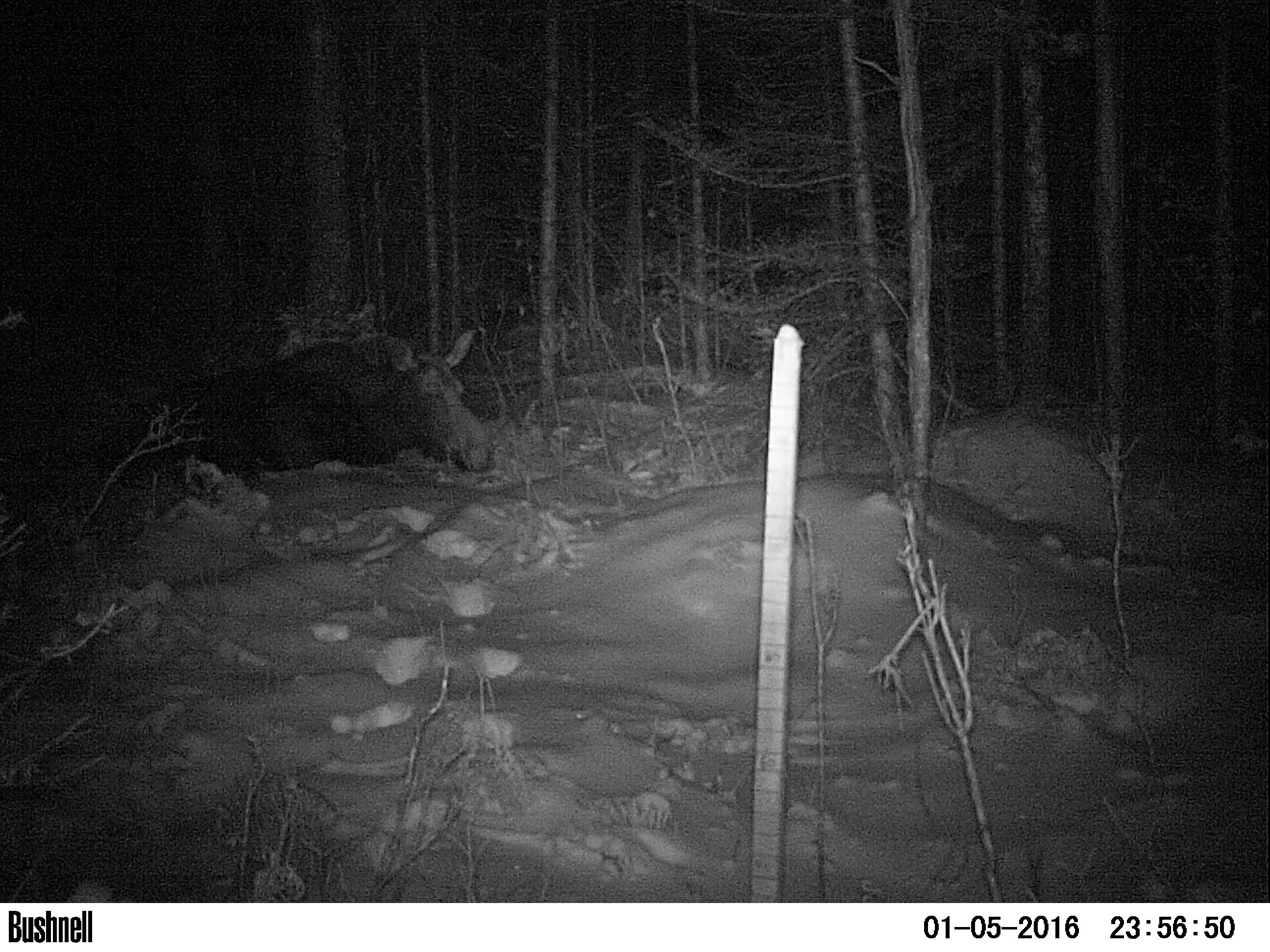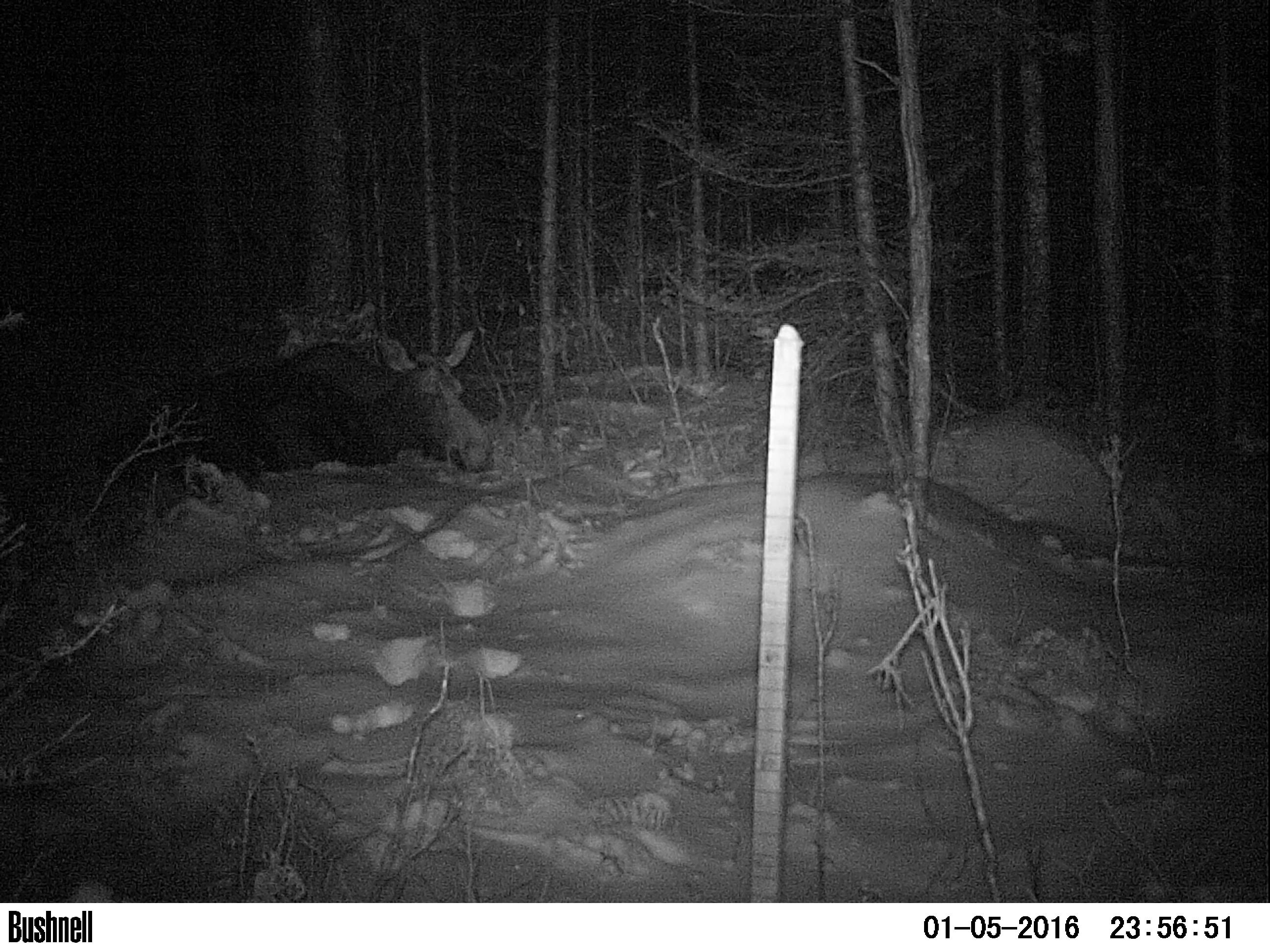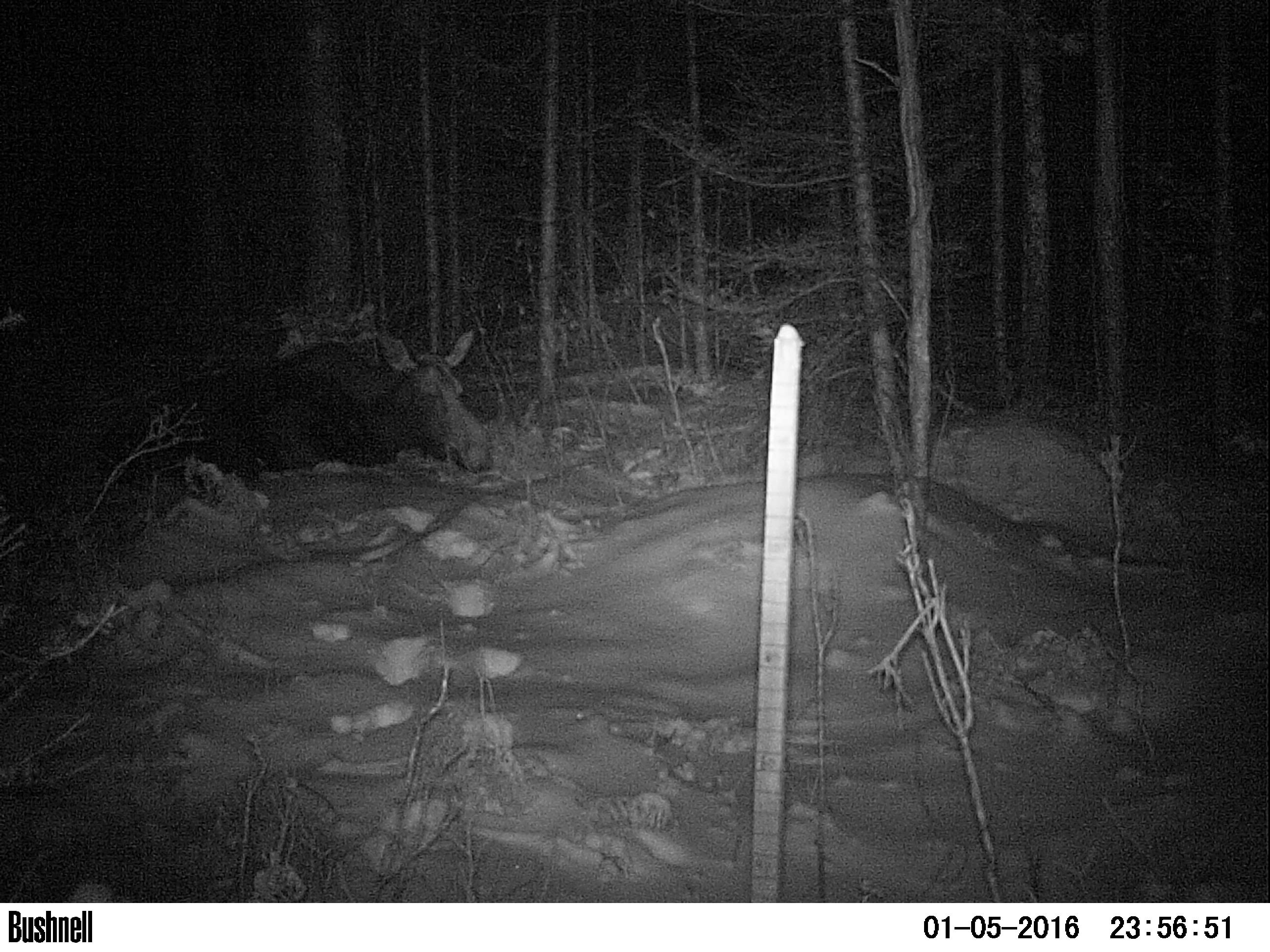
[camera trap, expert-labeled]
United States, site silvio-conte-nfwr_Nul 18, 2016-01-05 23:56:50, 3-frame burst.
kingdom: Animalia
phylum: Chordata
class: Mammalia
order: Artiodactyla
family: Cervidae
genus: Alces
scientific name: Alces alces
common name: moose